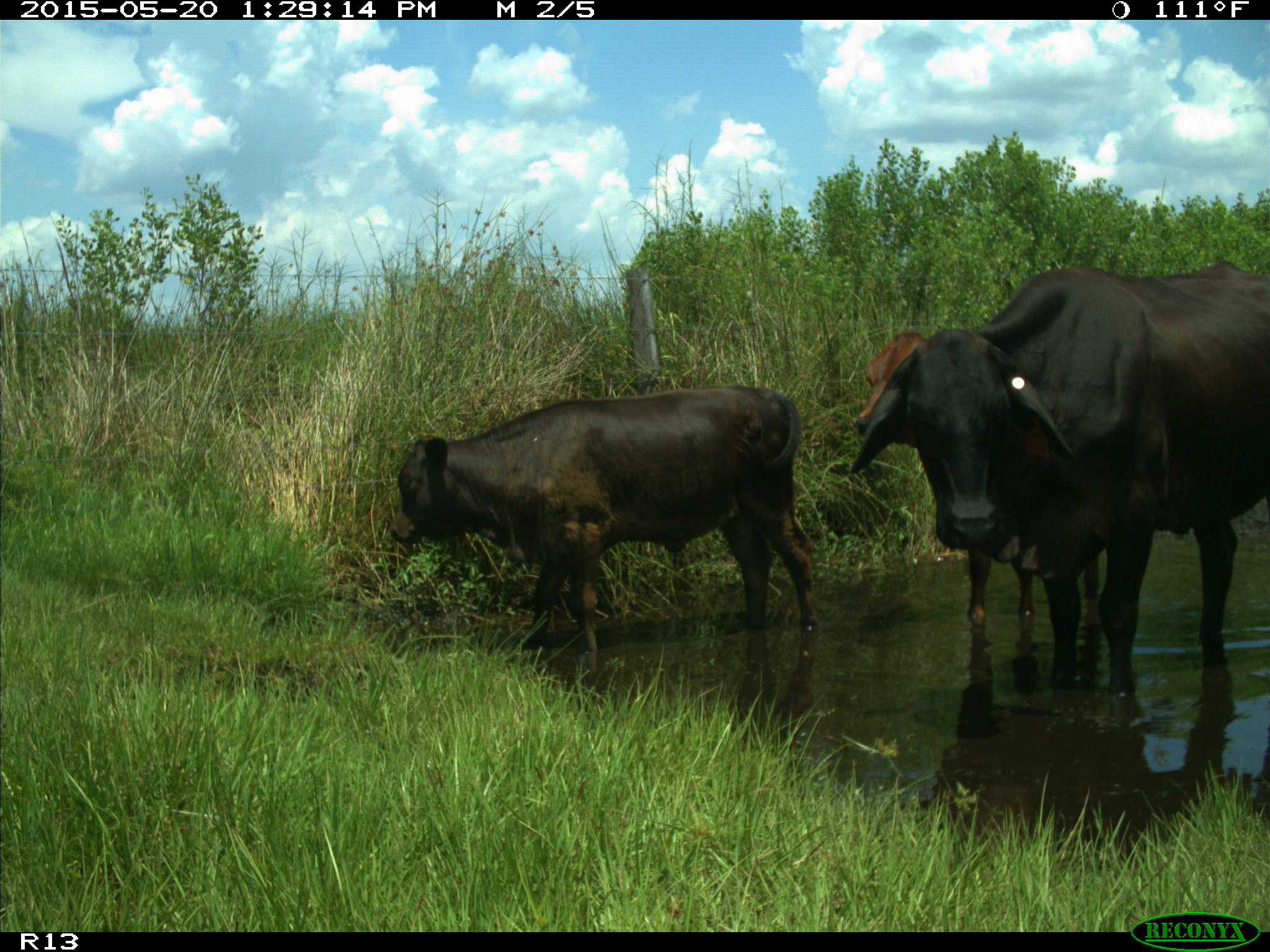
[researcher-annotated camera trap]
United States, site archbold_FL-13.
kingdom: Animalia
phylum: Chordata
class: Mammalia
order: Artiodactyla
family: Bovidae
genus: Bos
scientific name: Bos taurus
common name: domestic cow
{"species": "Bos taurus (domestic cow)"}